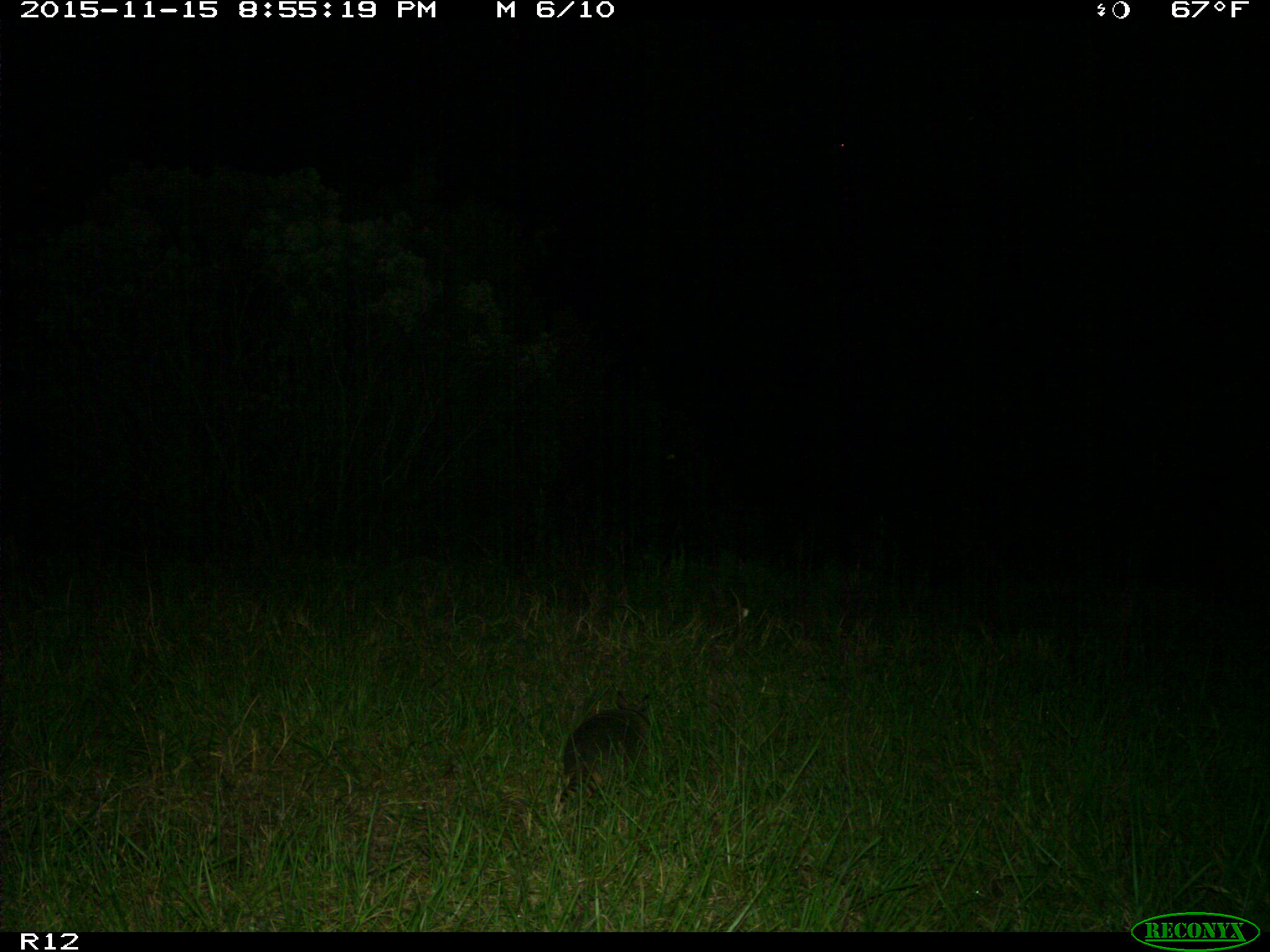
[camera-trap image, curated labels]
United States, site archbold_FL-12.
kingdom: Animalia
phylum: Chordata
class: Mammalia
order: Cingulata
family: Dasypodidae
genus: Dasypus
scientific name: Dasypus novemcinctus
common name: nine-banded armadillo